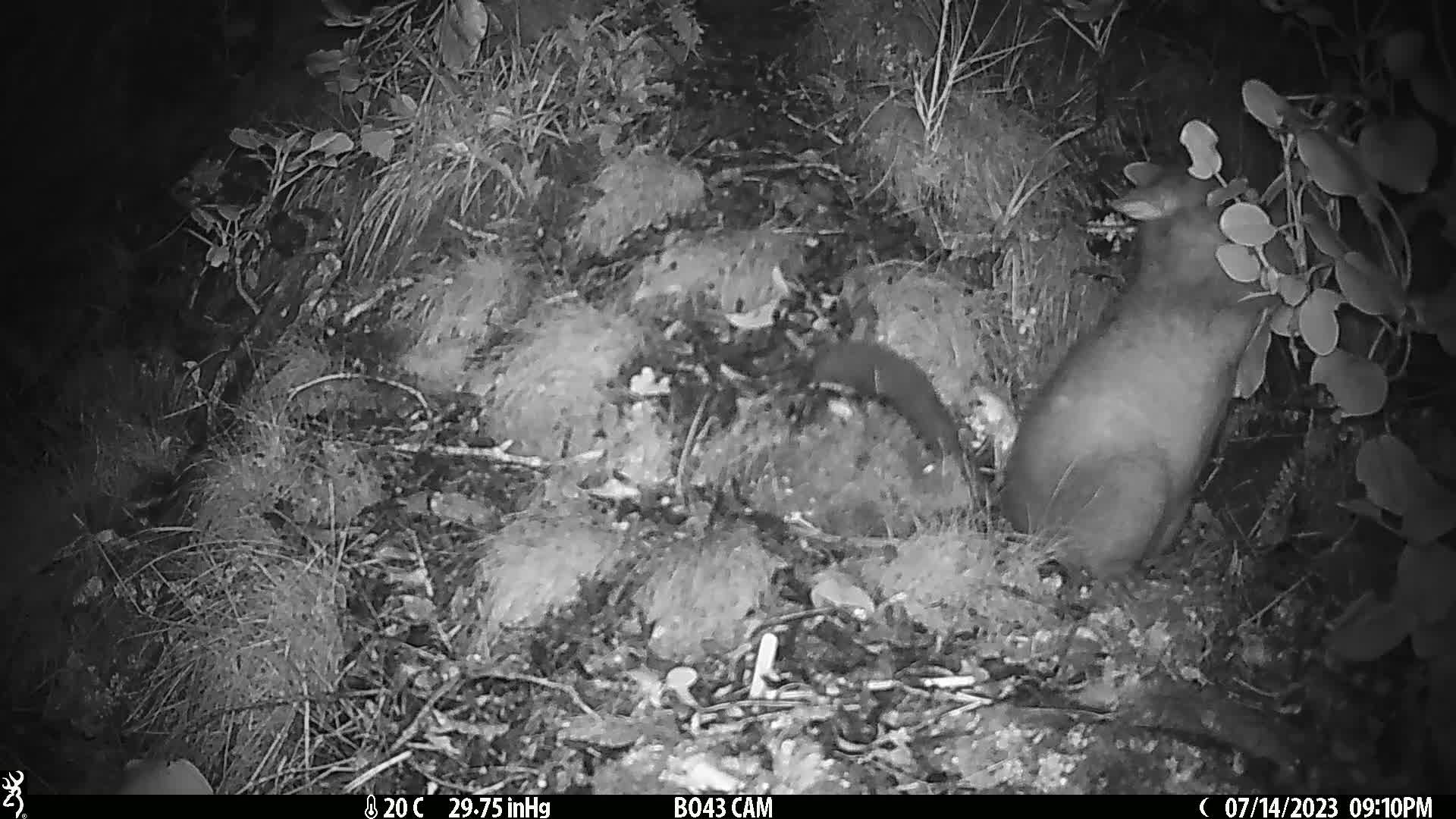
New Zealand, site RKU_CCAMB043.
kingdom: Animalia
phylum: Chordata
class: Mammalia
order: Diprotodontia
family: Phalangeridae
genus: Trichosurus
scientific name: Trichosurus vulpecula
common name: common brushtail possum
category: possum